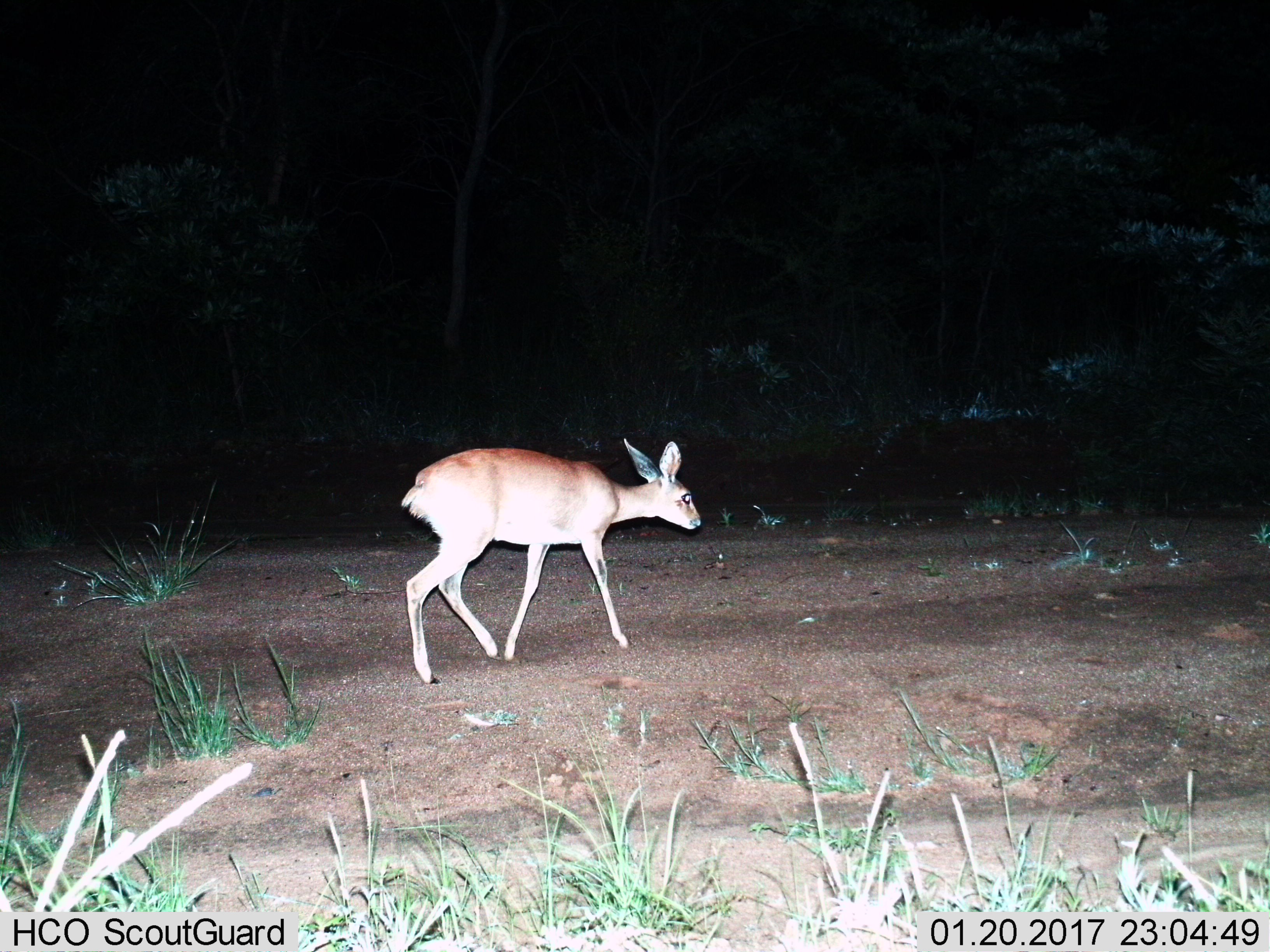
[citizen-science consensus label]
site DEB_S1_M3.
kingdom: Animalia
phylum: Chordata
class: Mammalia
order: Artiodactyla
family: Bovidae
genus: Sylvicapra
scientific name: Sylvicapra grimmia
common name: common duiker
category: duikercommongrey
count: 1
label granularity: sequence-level